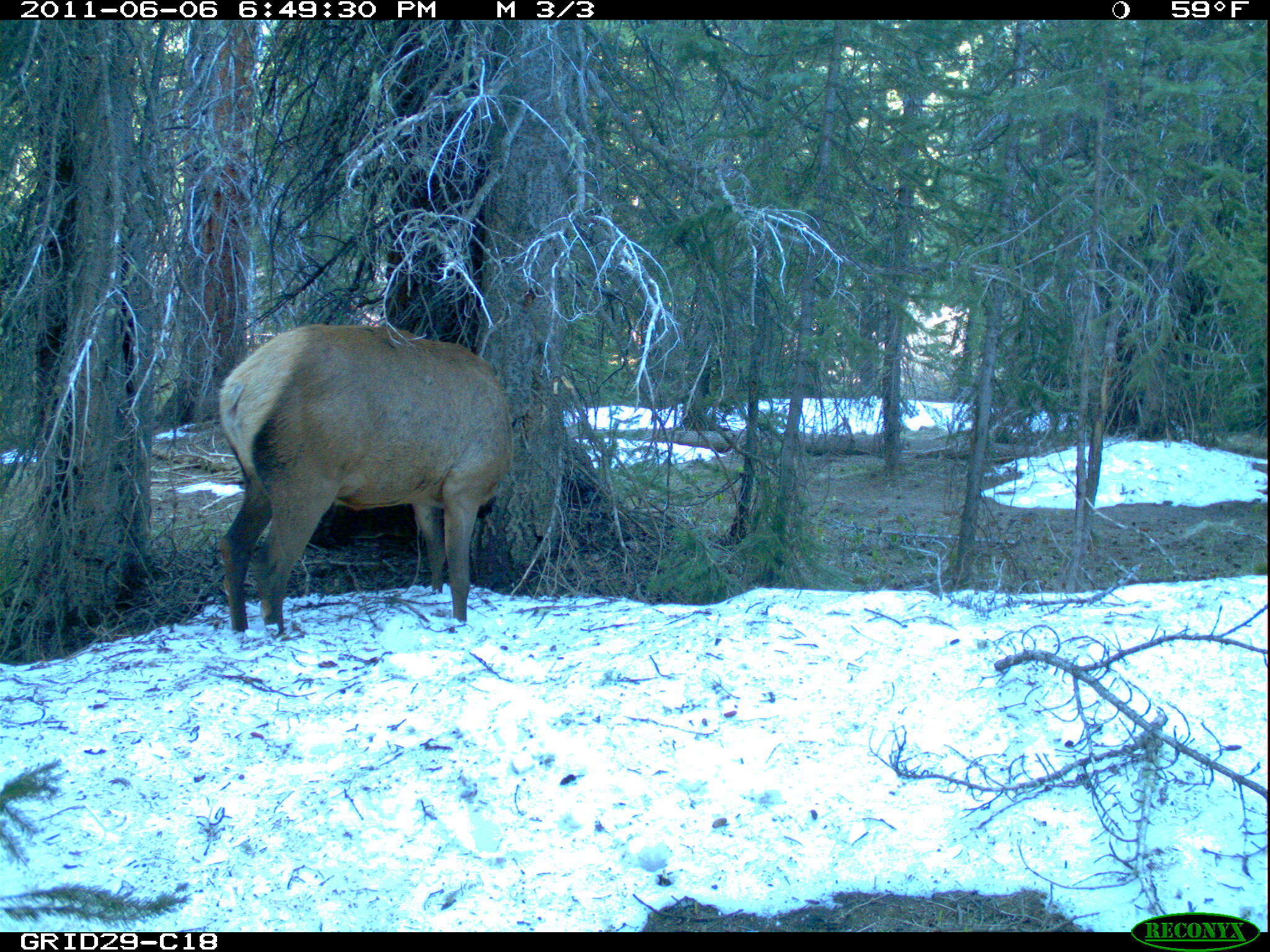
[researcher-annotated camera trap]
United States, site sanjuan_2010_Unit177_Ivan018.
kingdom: Animalia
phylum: Chordata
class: Mammalia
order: Artiodactyla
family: Cervidae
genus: Cervus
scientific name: Cervus elaphus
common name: red deer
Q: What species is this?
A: Cervus elaphus (red deer).